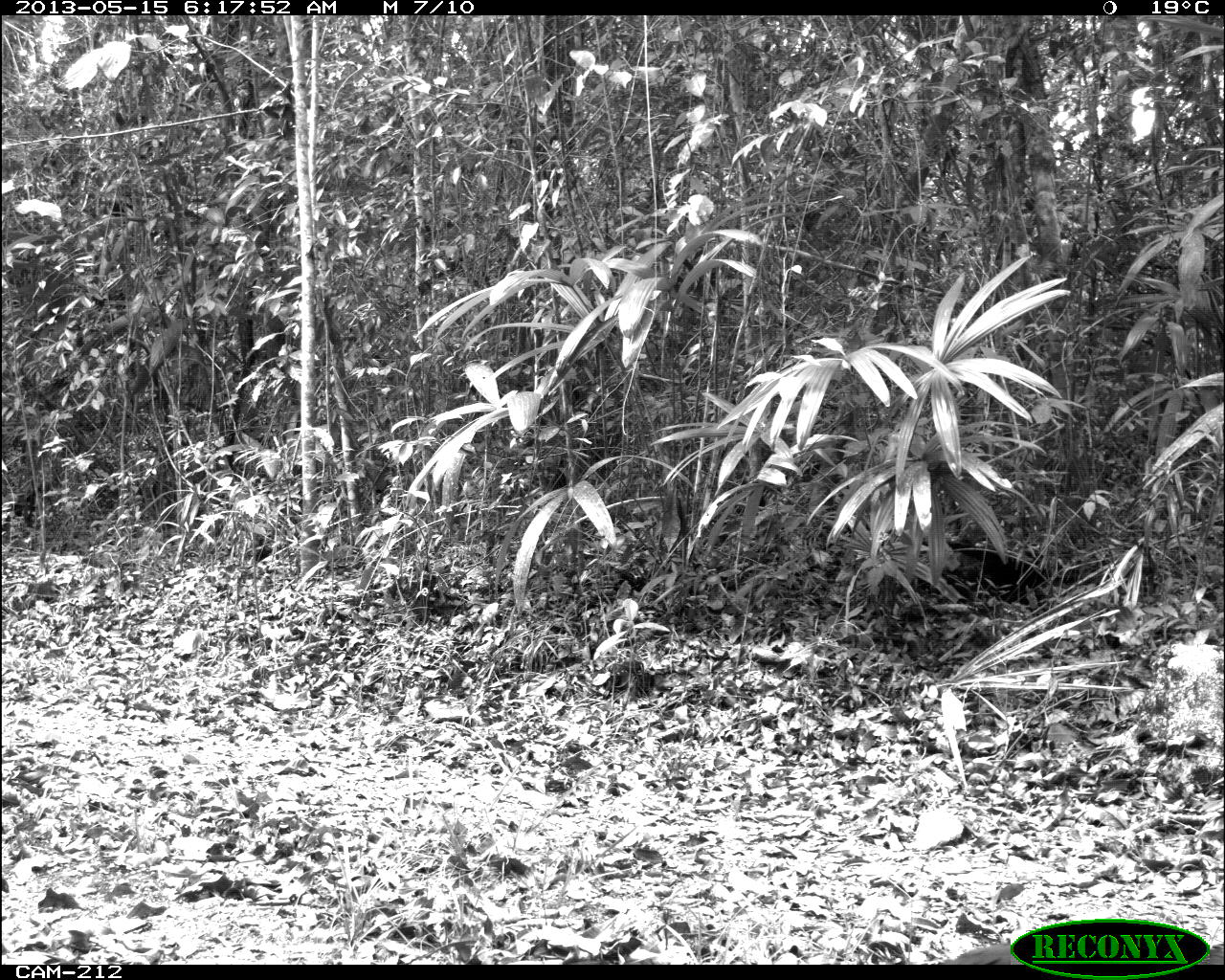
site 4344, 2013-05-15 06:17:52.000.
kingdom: Animalia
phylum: Chordata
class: Aves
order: Galliformes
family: Cracidae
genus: Crax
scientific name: Crax rubra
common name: great curassow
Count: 1.